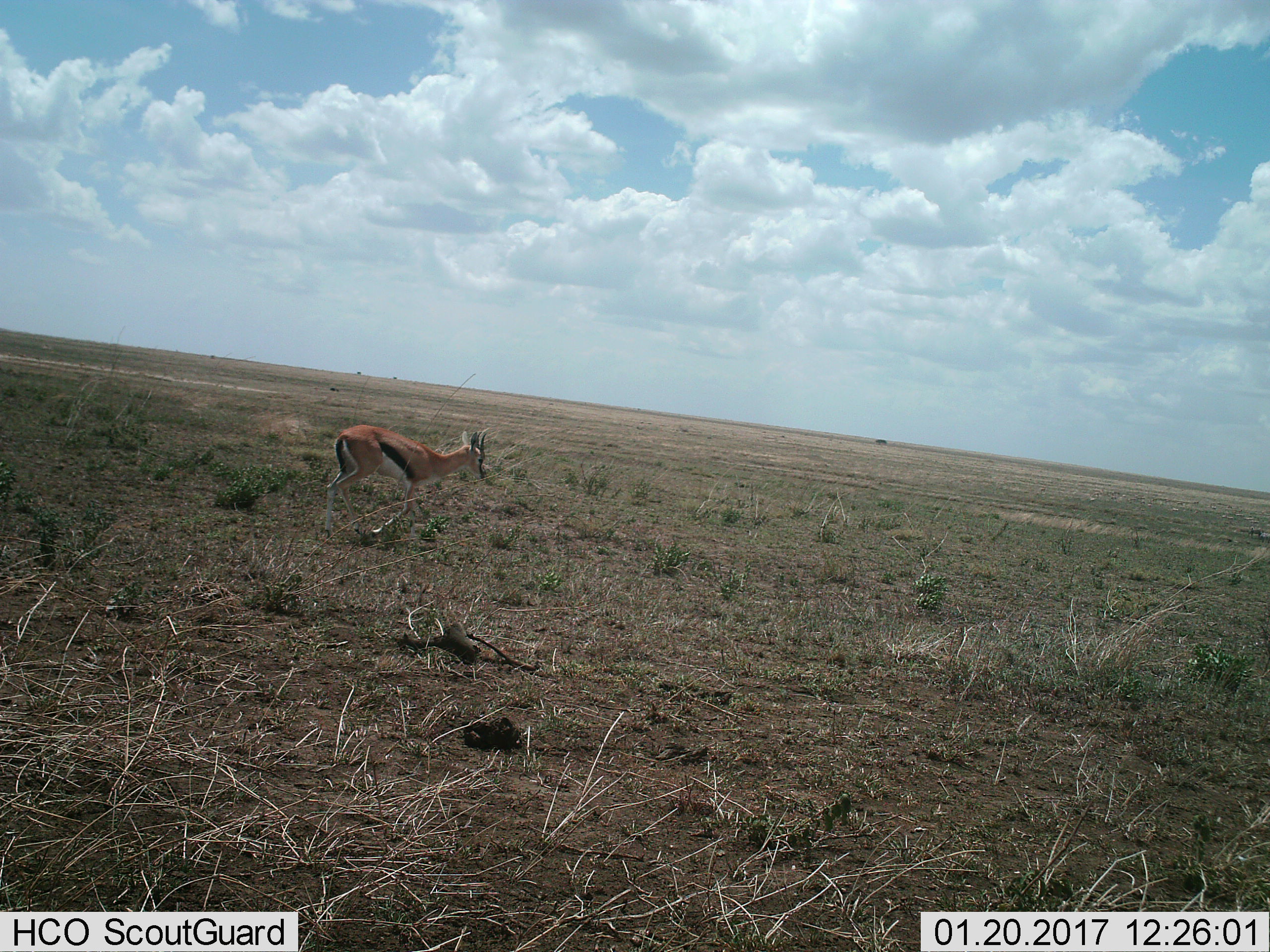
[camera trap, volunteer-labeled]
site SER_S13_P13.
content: unidentified animal